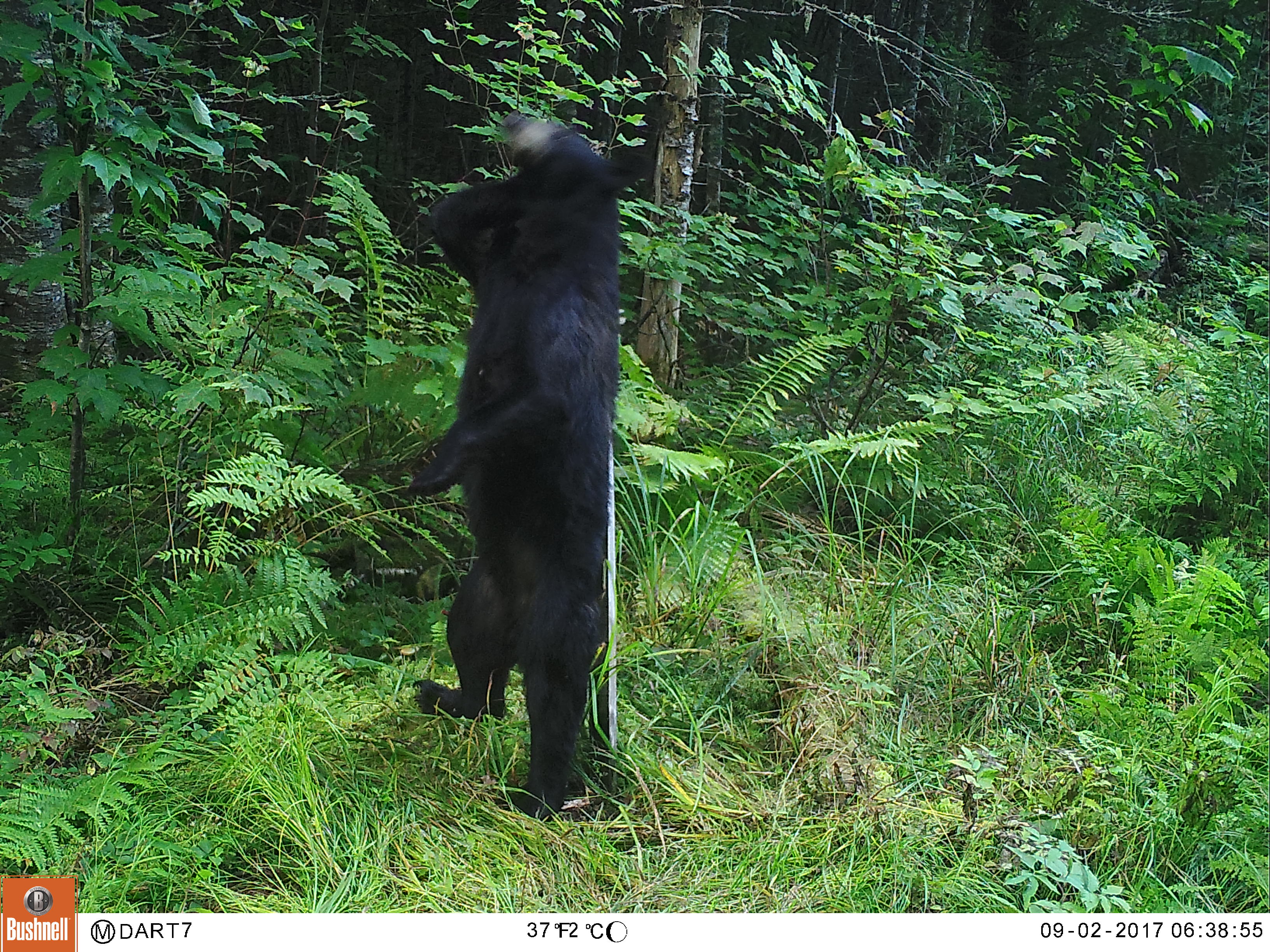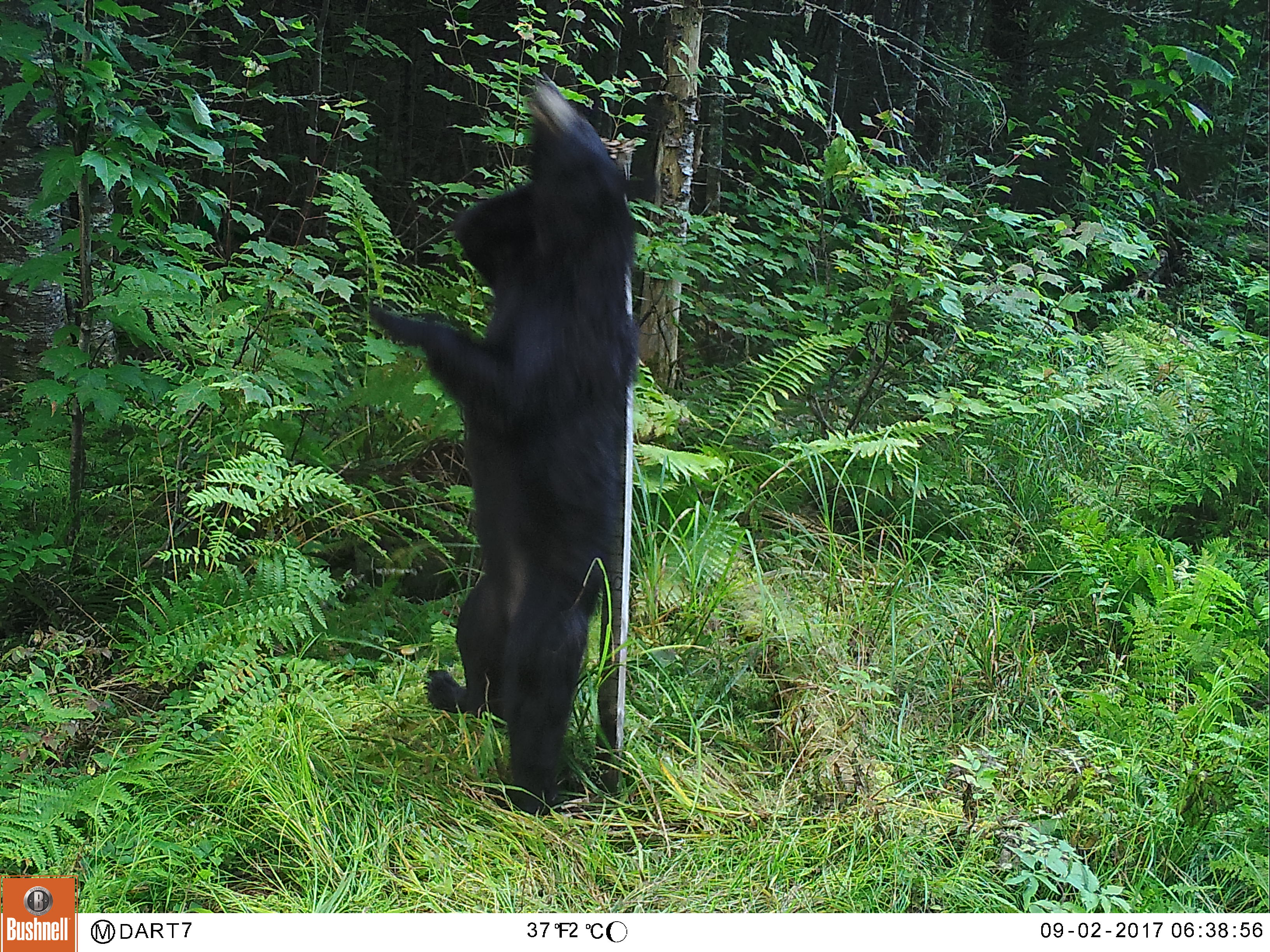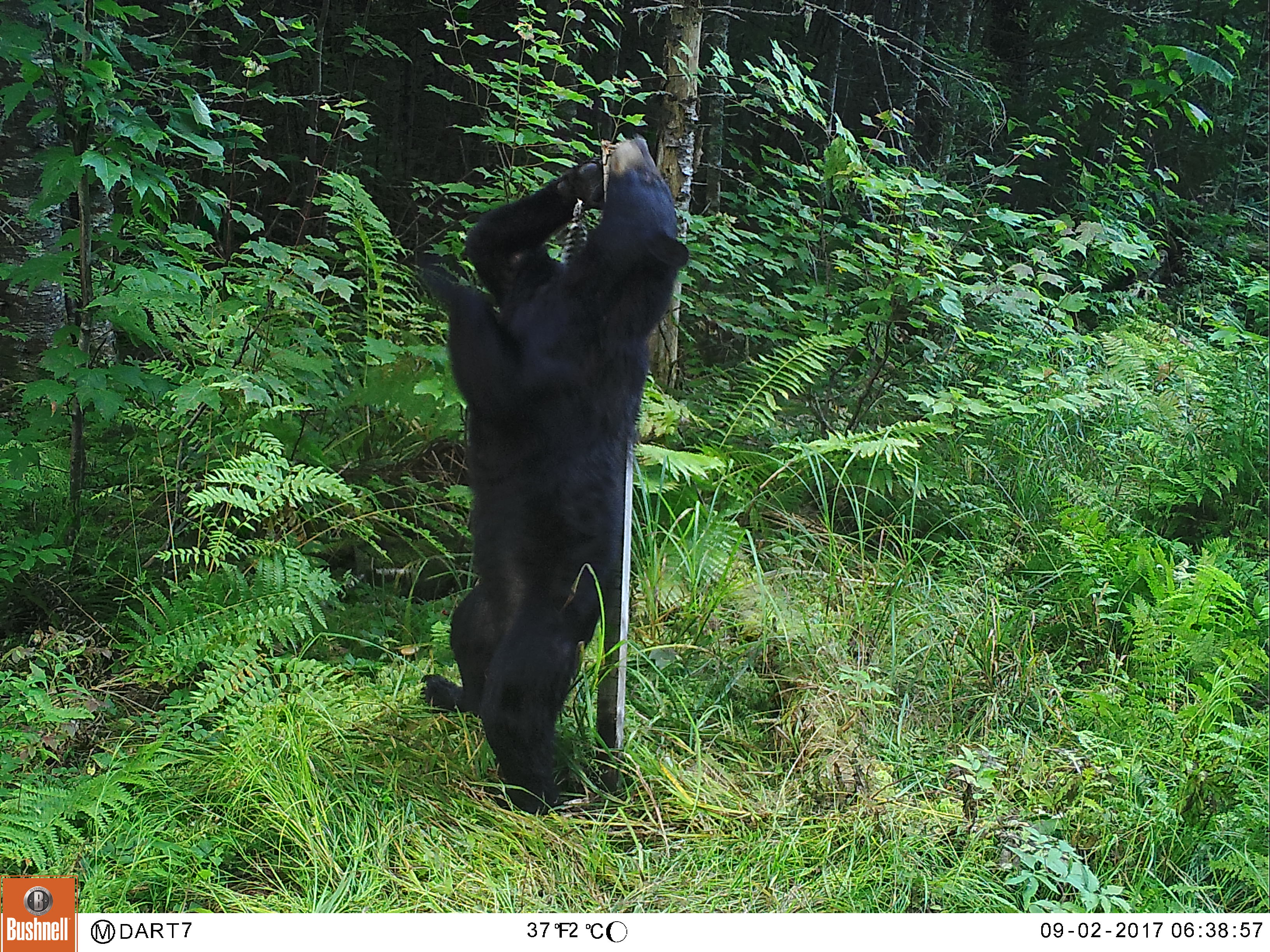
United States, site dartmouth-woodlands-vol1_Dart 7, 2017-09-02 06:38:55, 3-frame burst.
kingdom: Animalia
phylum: Chordata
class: Mammalia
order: Carnivora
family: Ursidae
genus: Ursus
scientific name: Ursus americanus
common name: black bear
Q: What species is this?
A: Black bear (Ursus americanus).